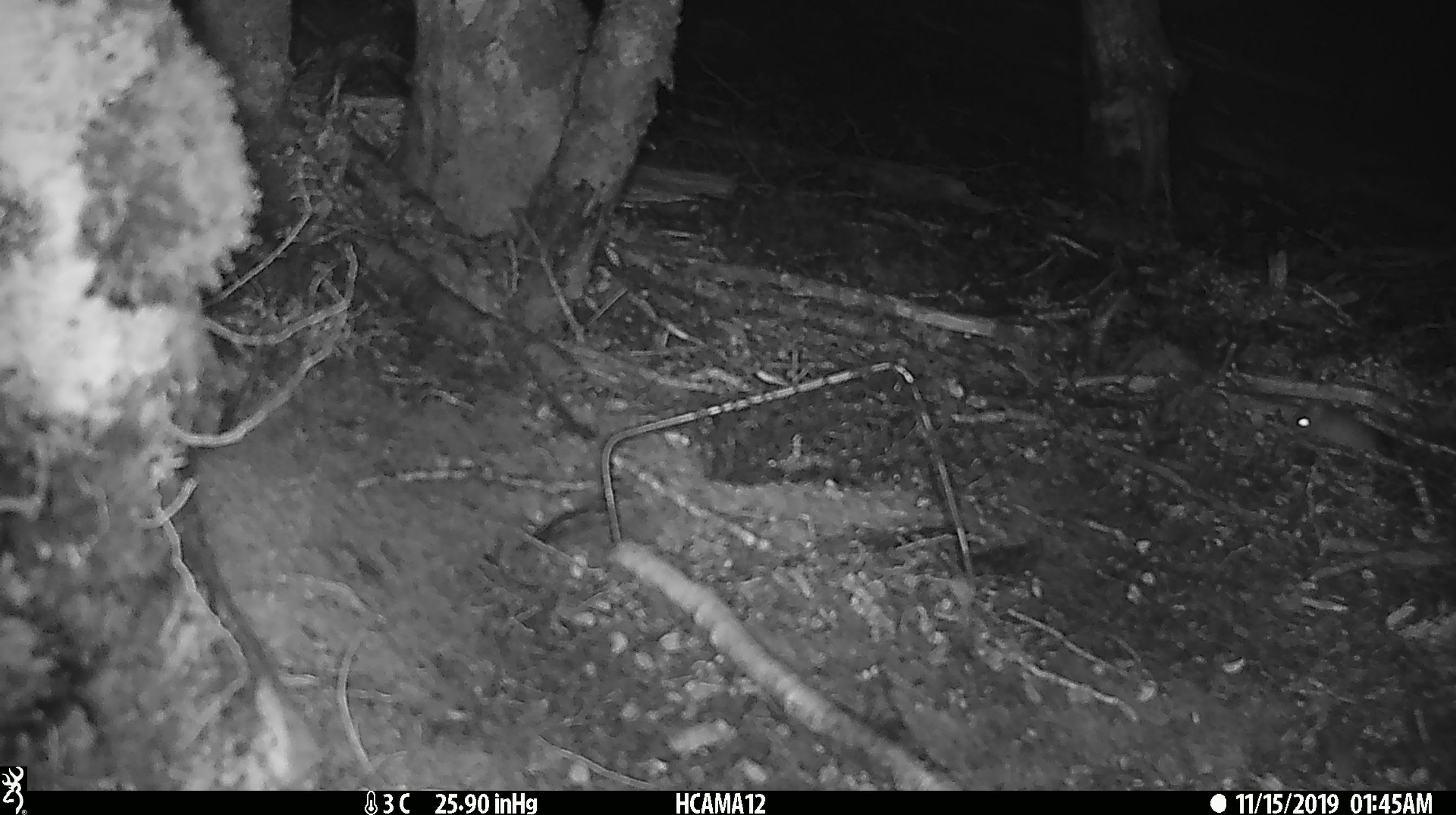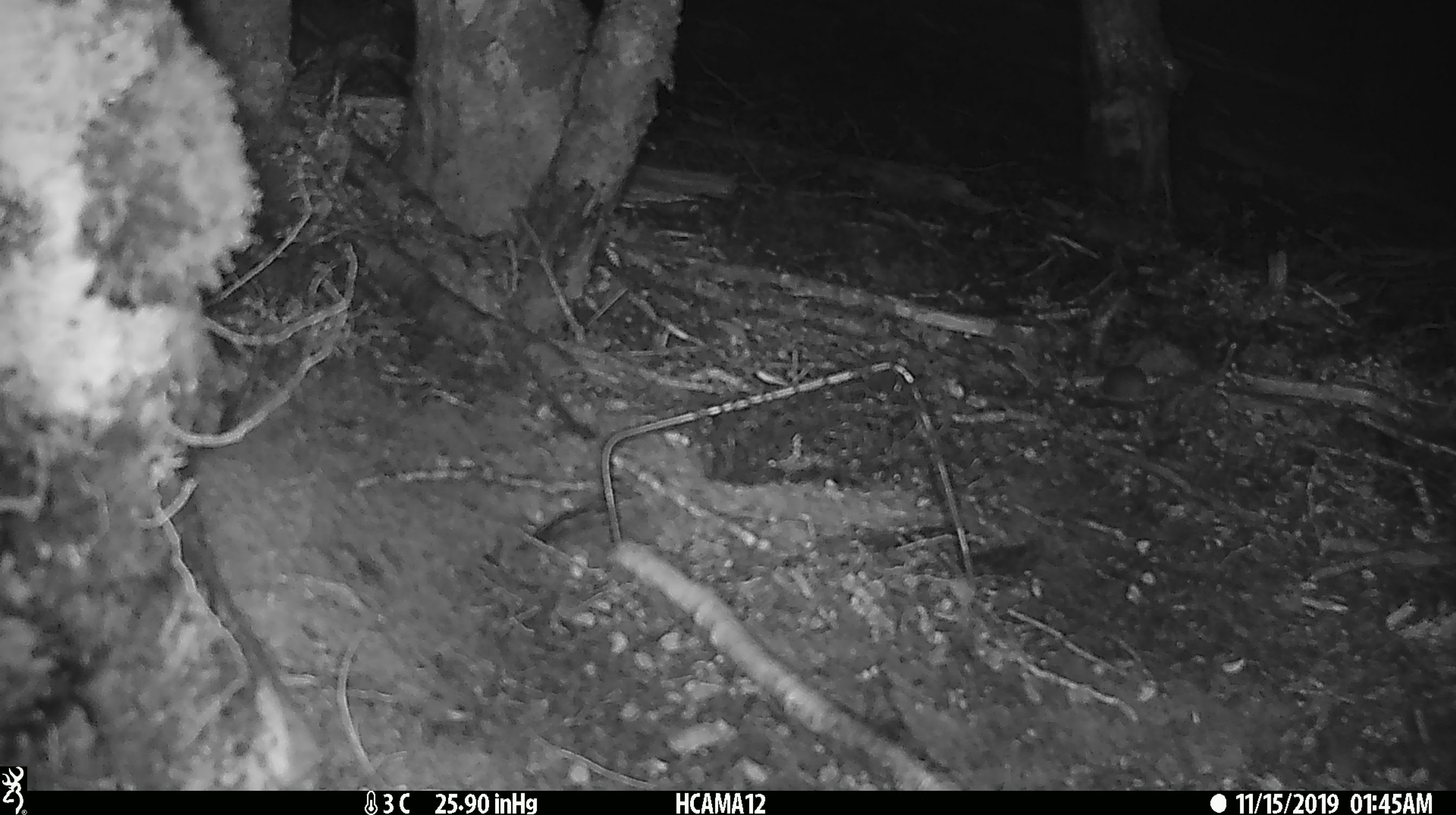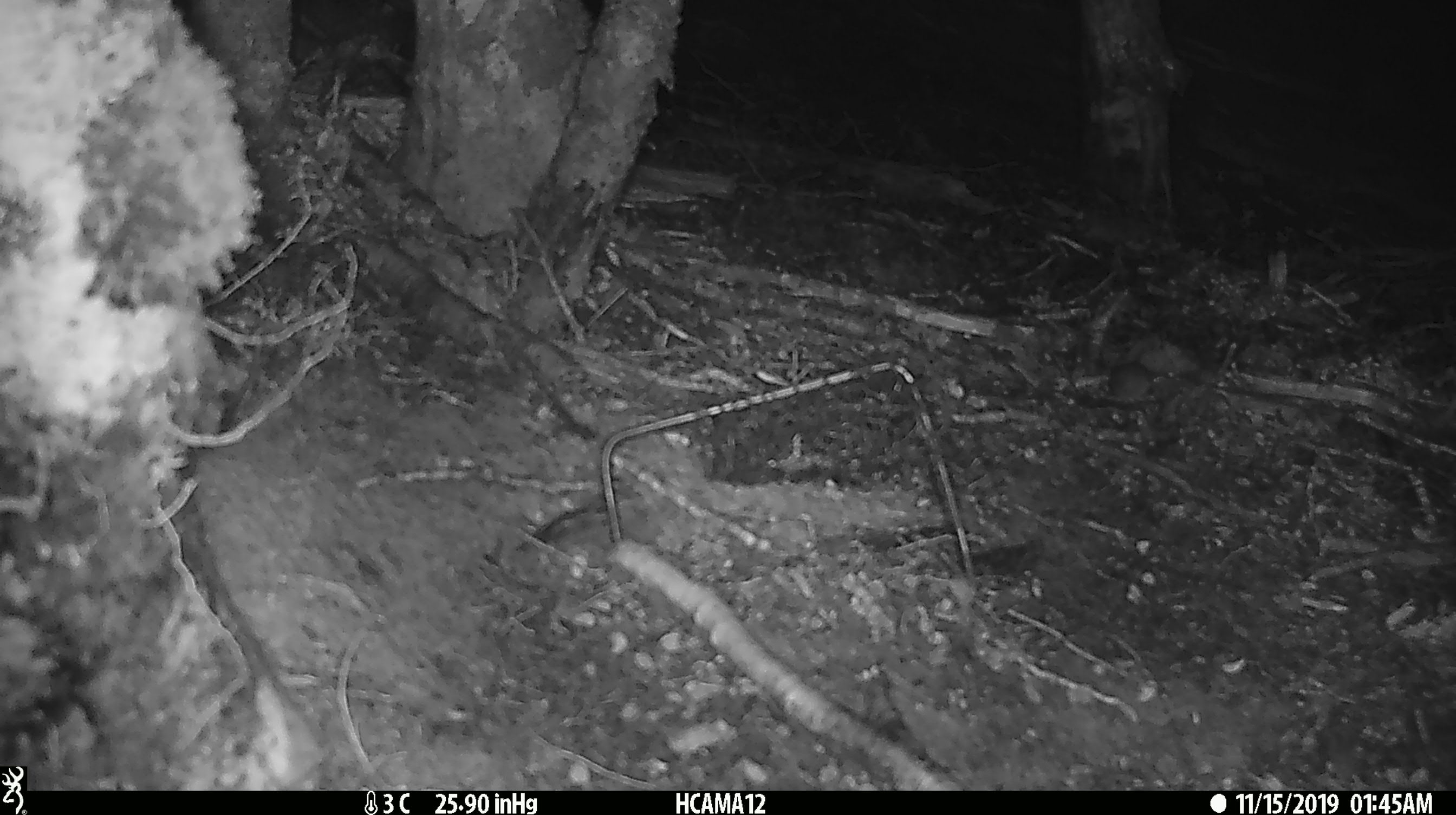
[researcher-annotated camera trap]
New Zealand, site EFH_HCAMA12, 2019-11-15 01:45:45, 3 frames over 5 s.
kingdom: Animalia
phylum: Chordata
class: Mammalia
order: Rodentia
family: Muridae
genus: Mus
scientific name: Mus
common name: mouse